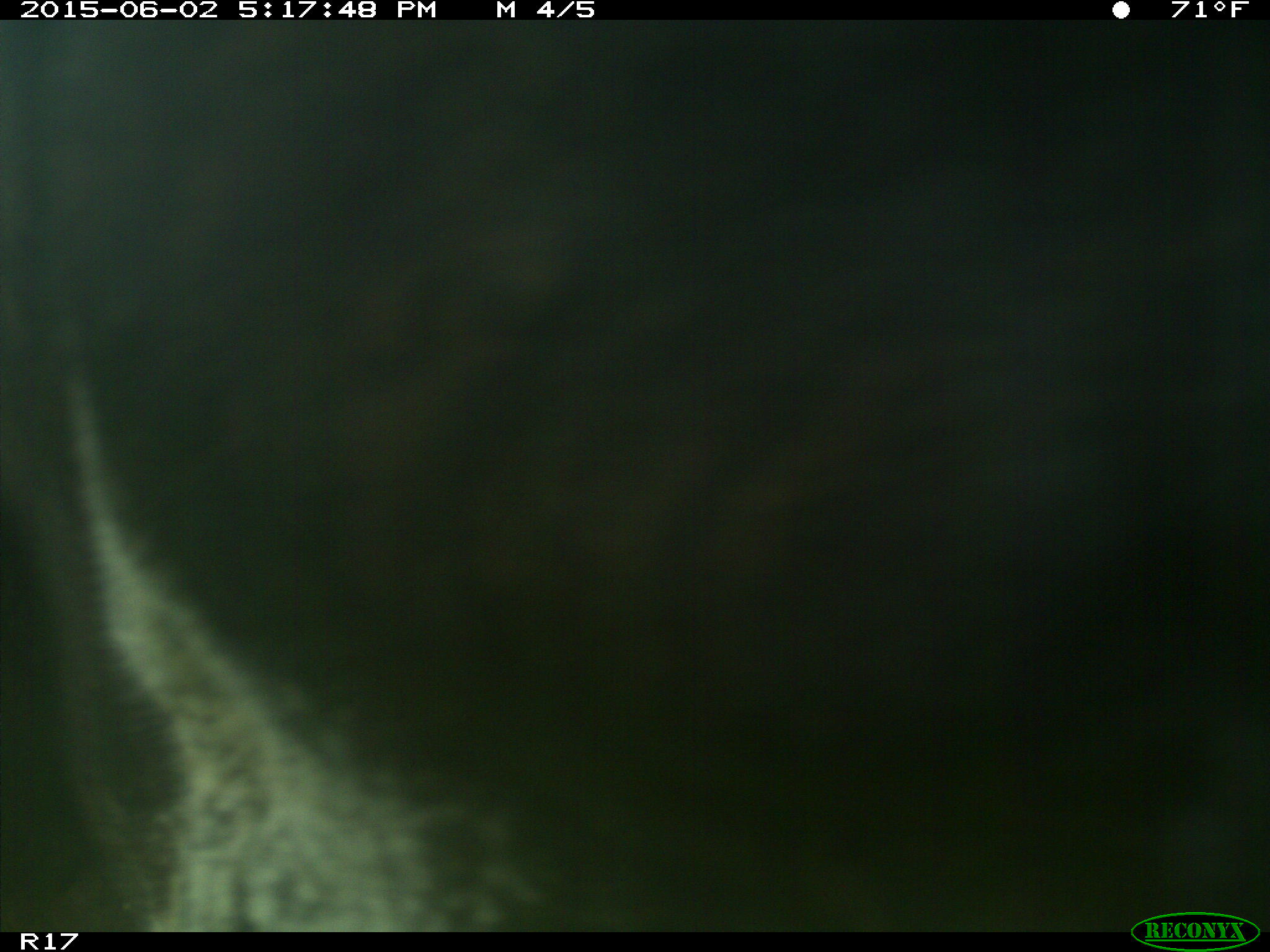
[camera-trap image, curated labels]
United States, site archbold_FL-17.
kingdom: Animalia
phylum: Chordata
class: Mammalia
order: Artiodactyla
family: Bovidae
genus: Bos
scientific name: Bos taurus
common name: domestic cow